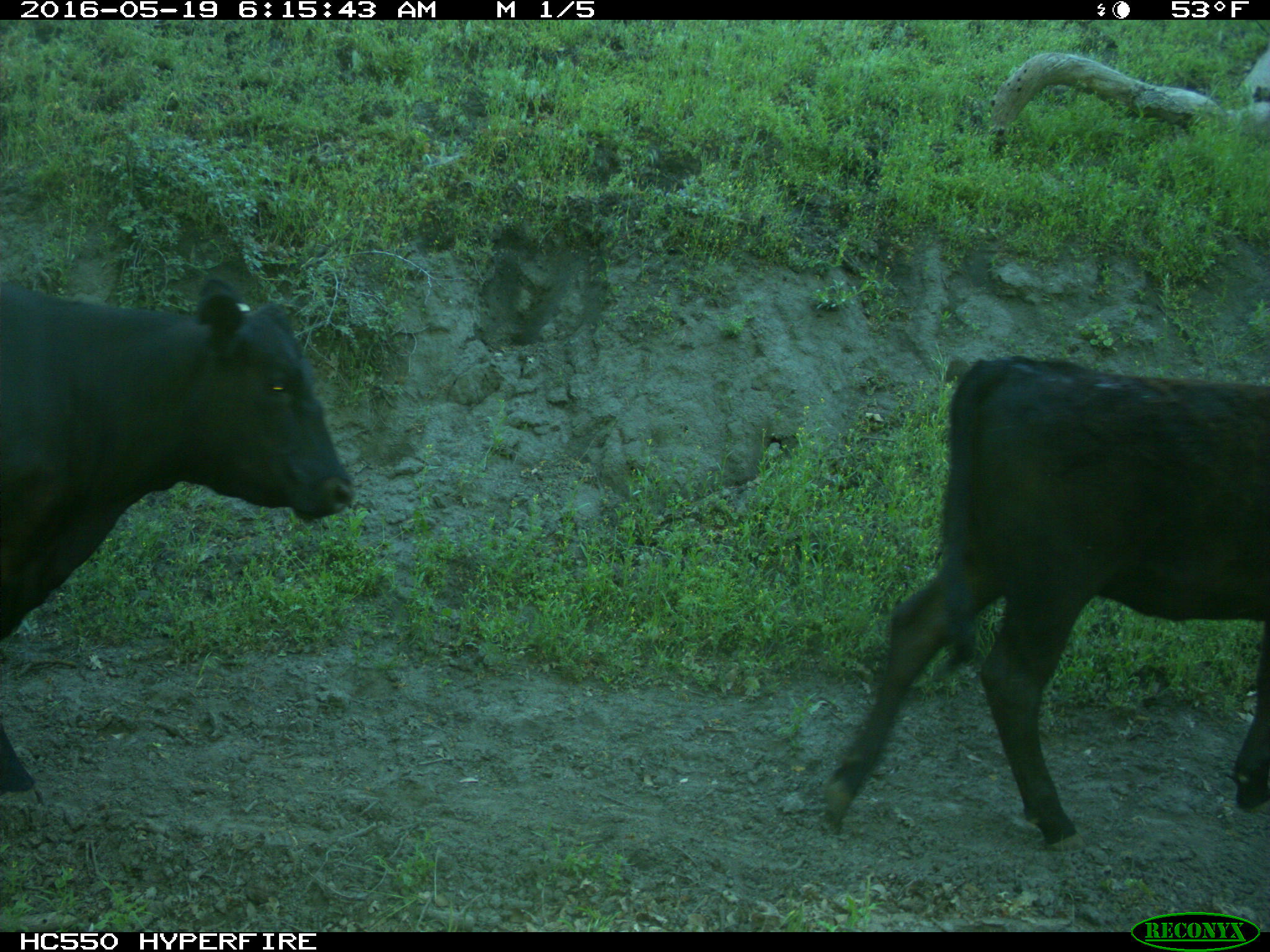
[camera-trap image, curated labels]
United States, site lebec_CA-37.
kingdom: Animalia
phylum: Chordata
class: Mammalia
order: Artiodactyla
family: Bovidae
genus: Bos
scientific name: Bos taurus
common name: domestic cow